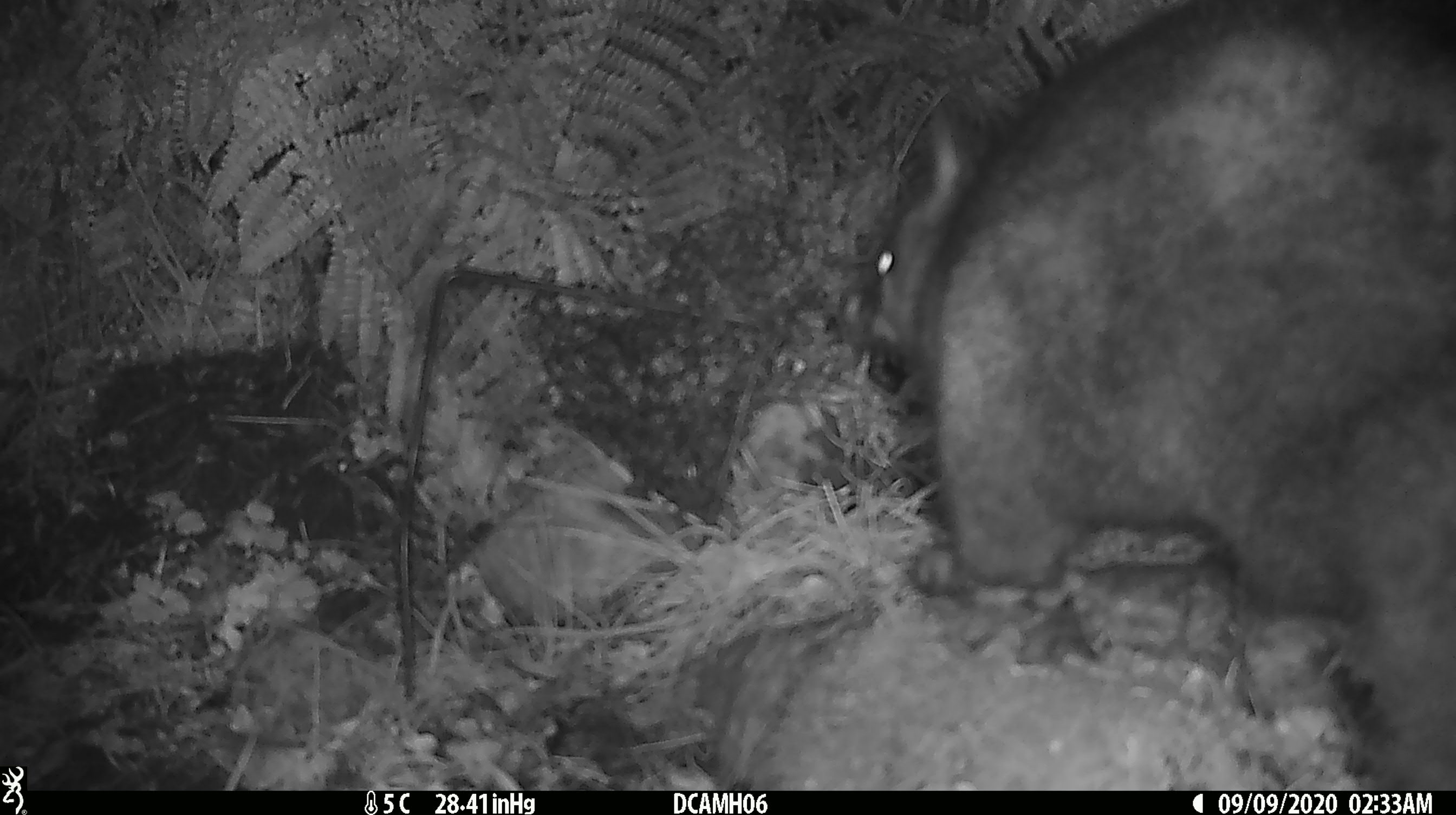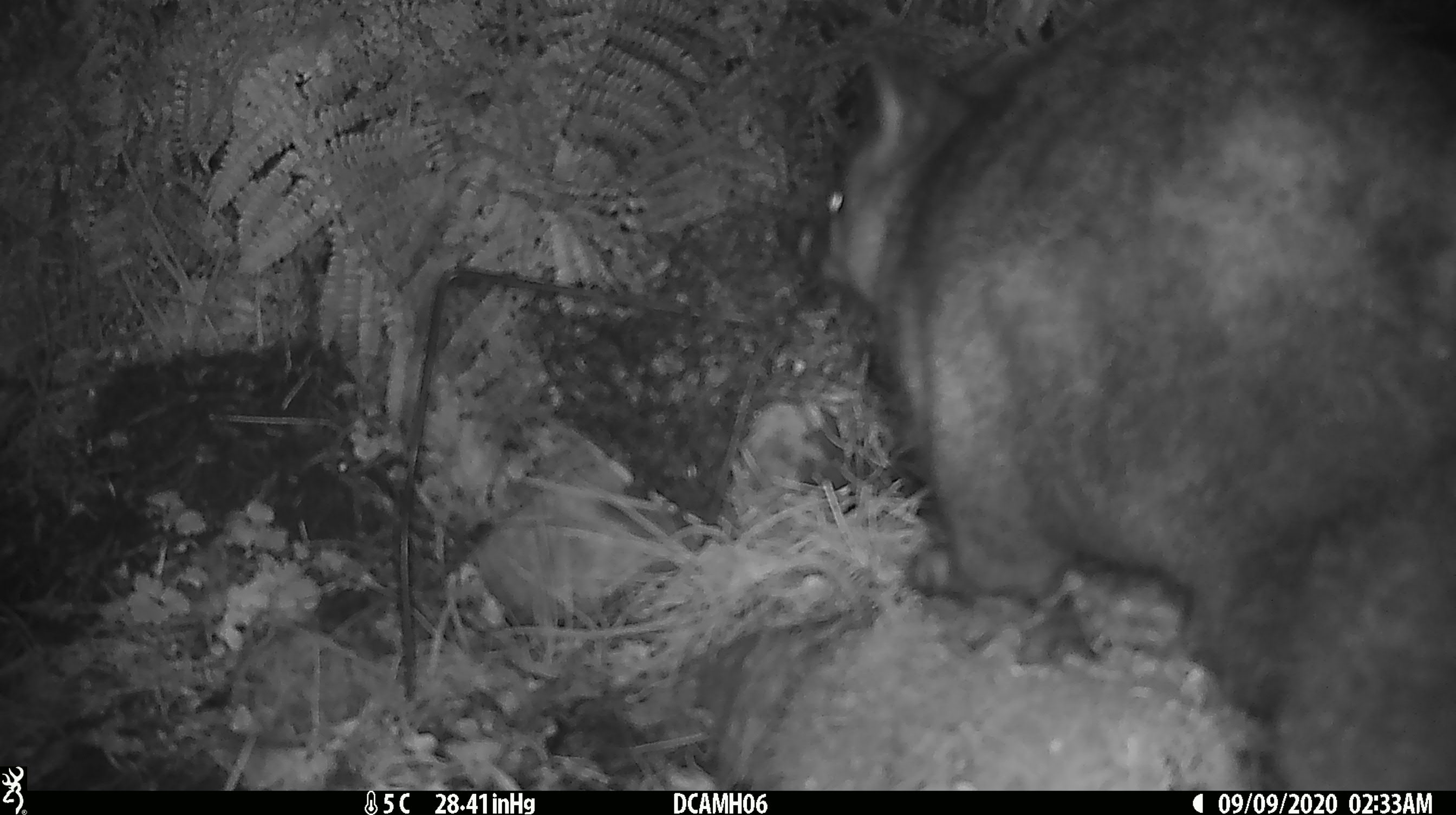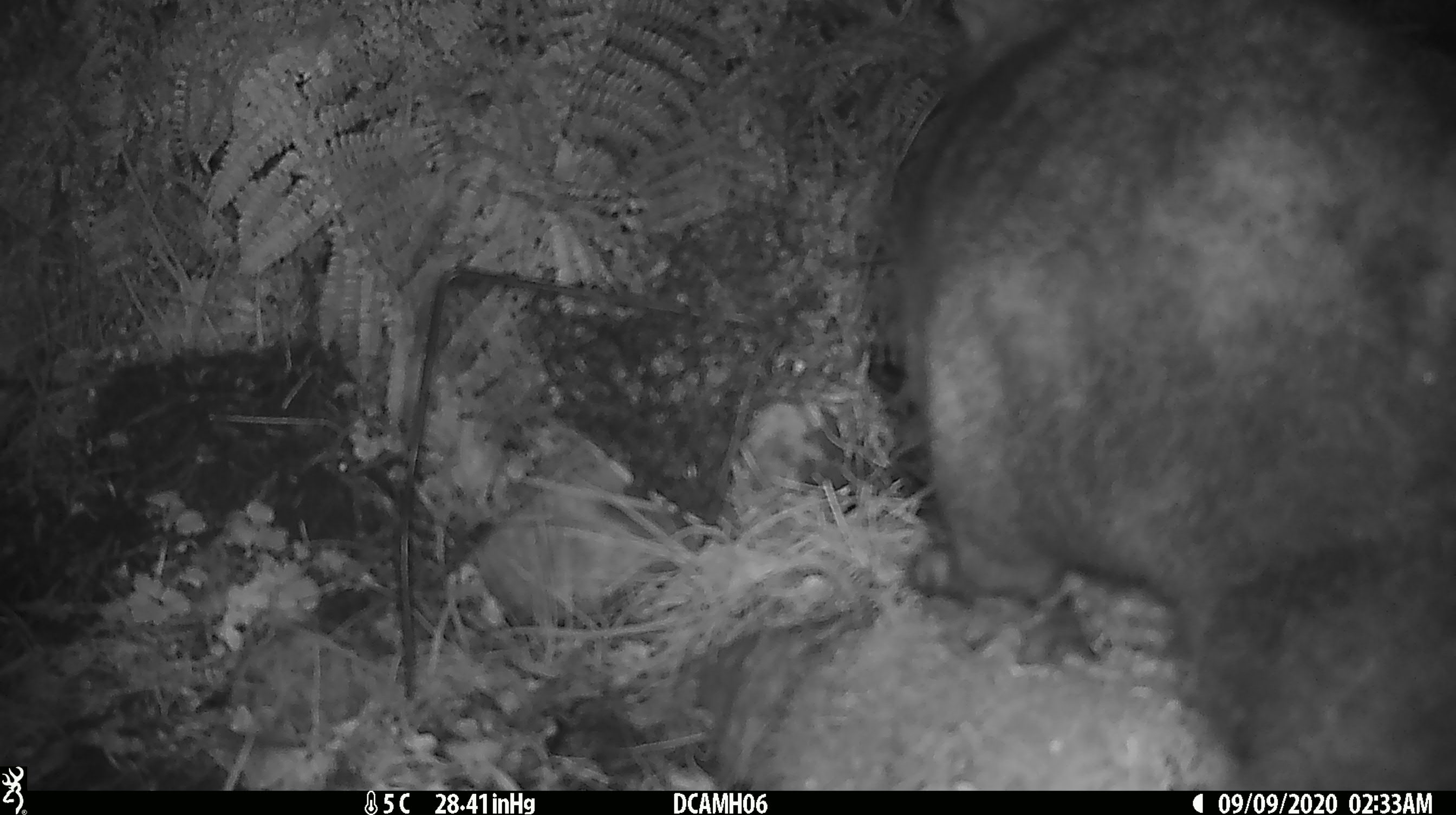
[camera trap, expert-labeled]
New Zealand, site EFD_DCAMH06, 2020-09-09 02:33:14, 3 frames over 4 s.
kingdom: Animalia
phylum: Chordata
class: Mammalia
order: Diprotodontia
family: Phalangeridae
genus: Trichosurus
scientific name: Trichosurus vulpecula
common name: common brushtail possum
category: possum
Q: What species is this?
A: Possum (common brushtail possum) (Trichosurus vulpecula).